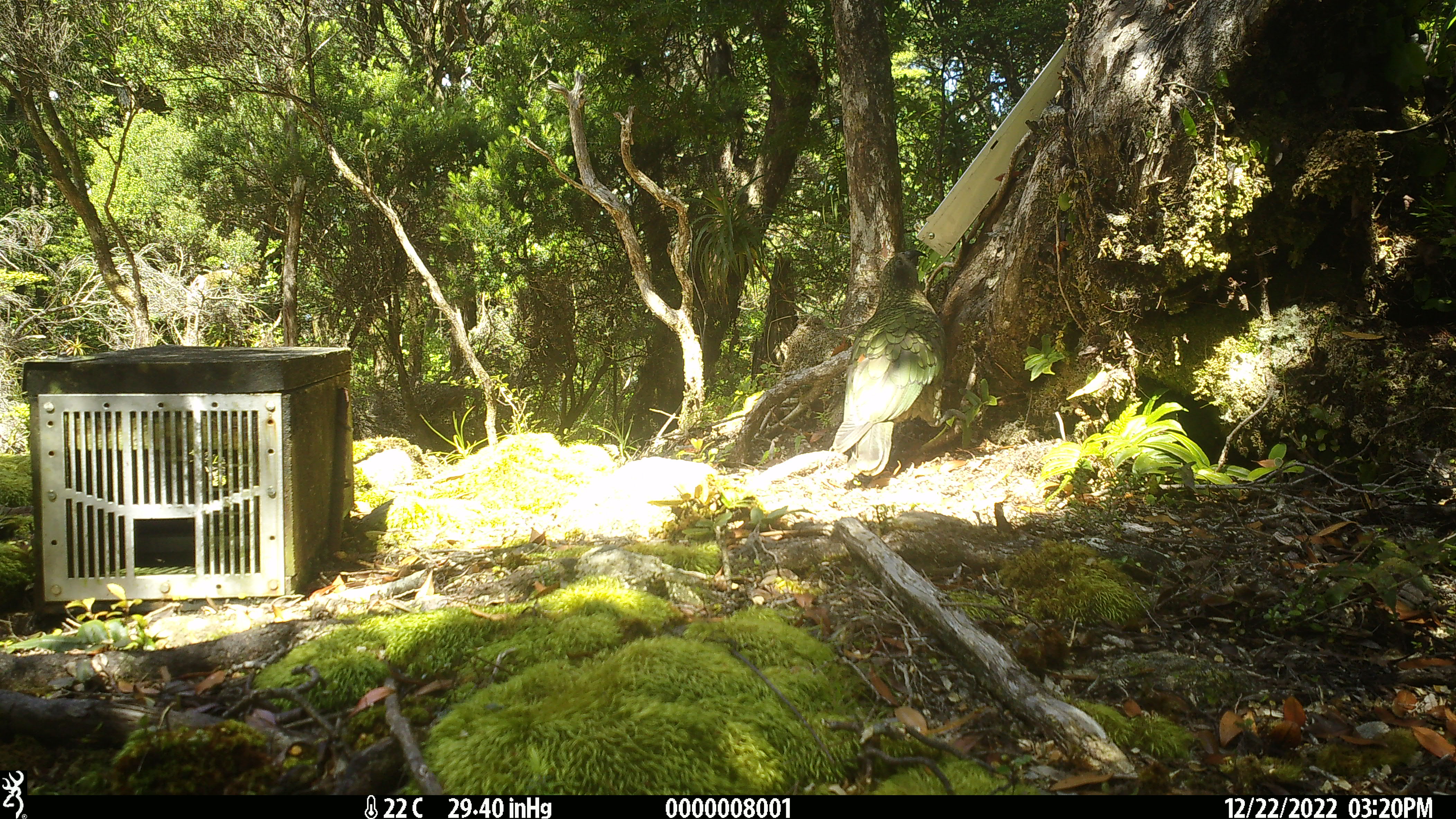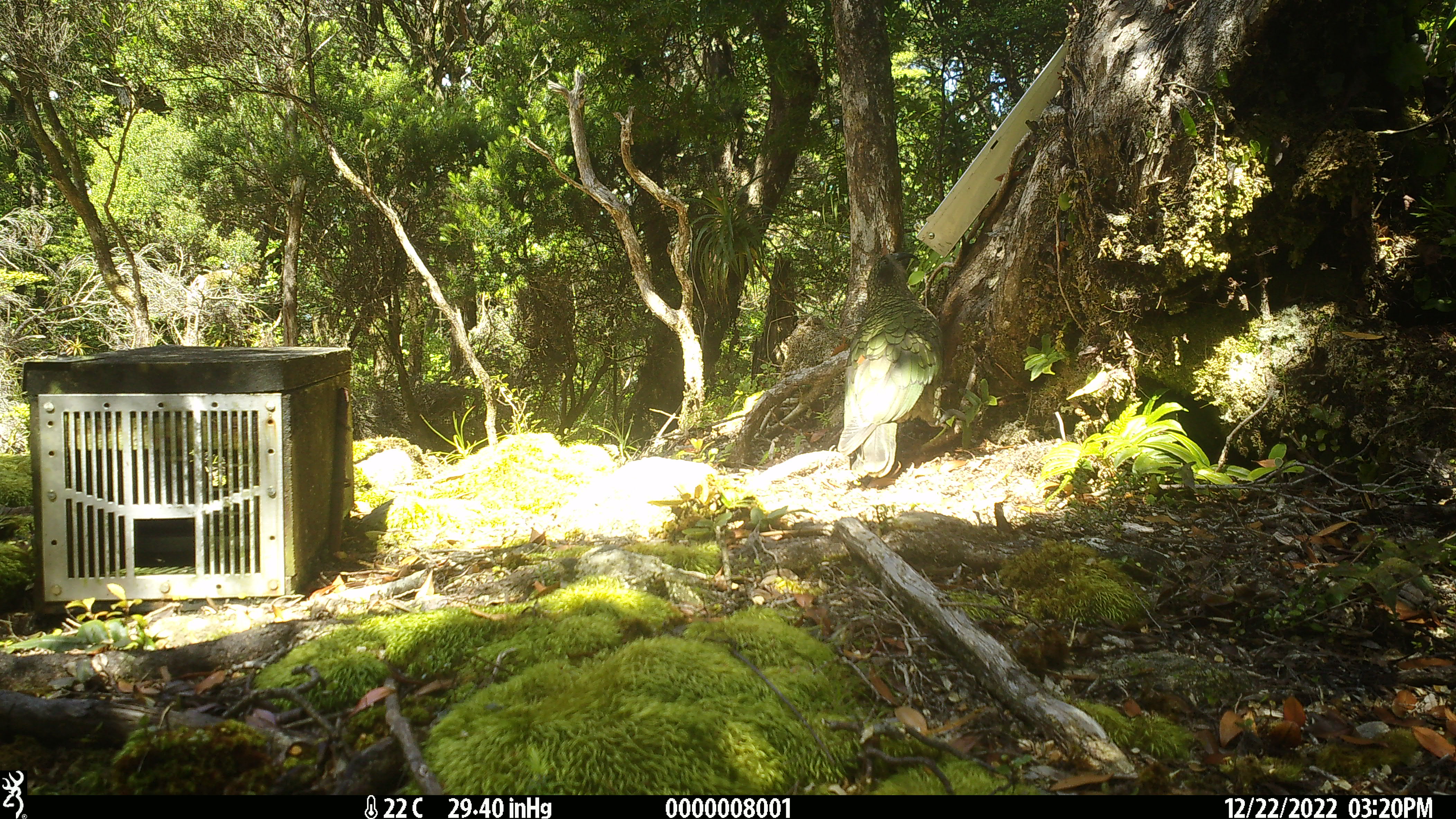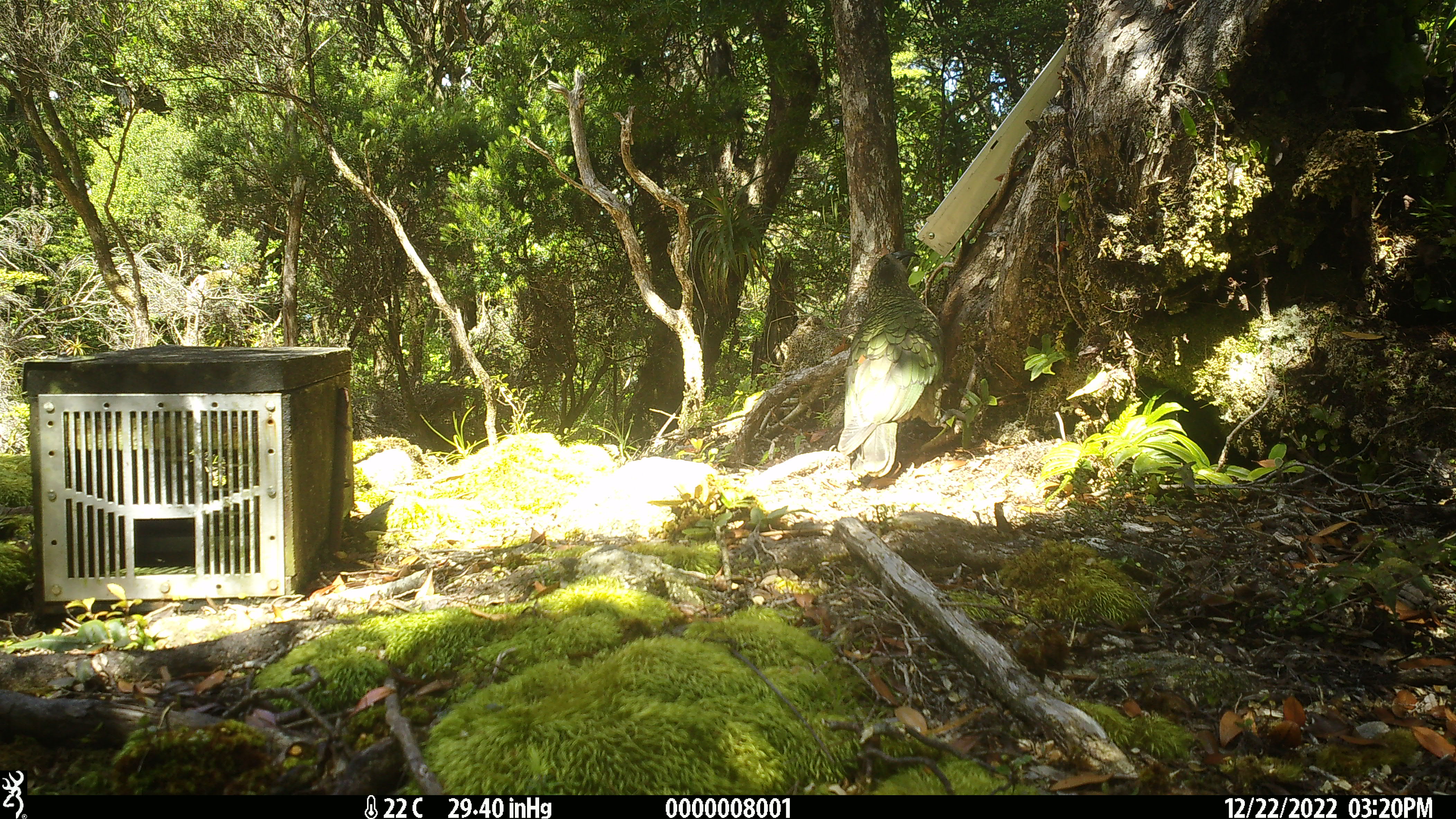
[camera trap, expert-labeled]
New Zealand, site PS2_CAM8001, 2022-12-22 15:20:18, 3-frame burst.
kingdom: Animalia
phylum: Chordata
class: Aves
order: Psittaciformes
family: Strigopidae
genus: Nestor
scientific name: Nestor notabilis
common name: kea